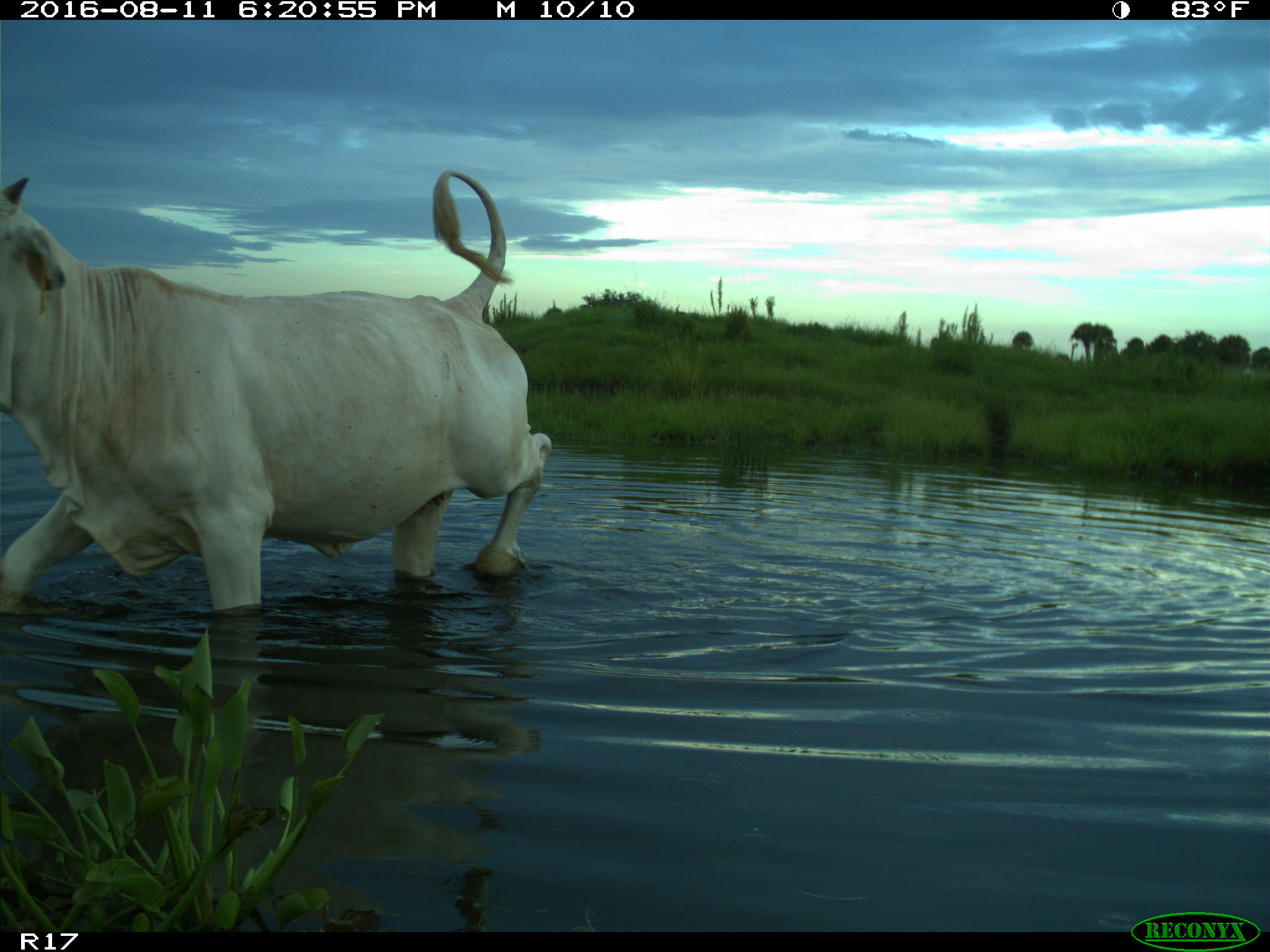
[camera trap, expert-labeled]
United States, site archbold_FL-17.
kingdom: Animalia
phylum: Chordata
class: Mammalia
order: Artiodactyla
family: Bovidae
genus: Bos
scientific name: Bos taurus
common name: domestic cow